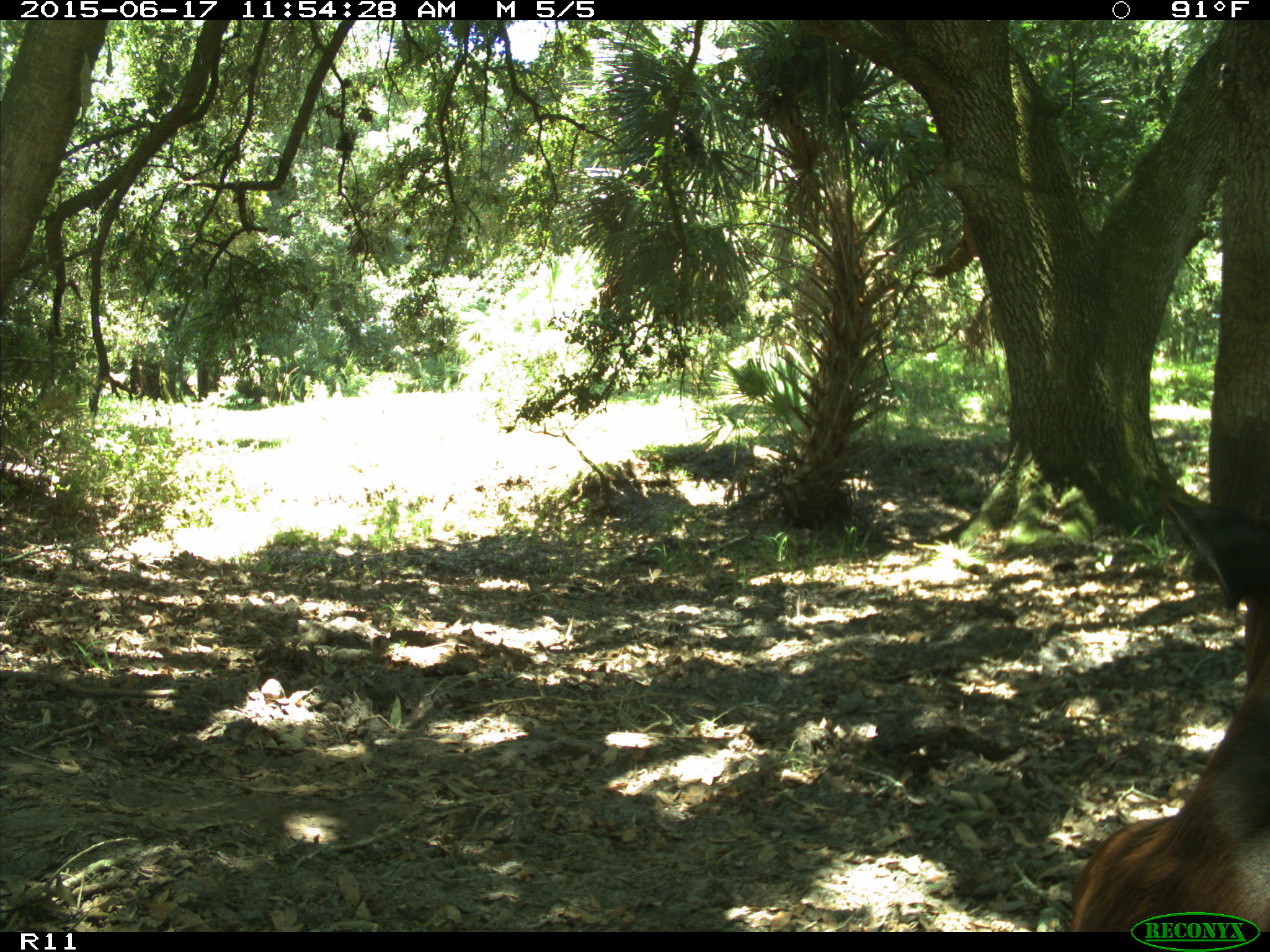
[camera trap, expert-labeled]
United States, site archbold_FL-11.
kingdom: Animalia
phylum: Chordata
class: Mammalia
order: Artiodactyla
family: Bovidae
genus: Bos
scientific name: Bos taurus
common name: domestic cow